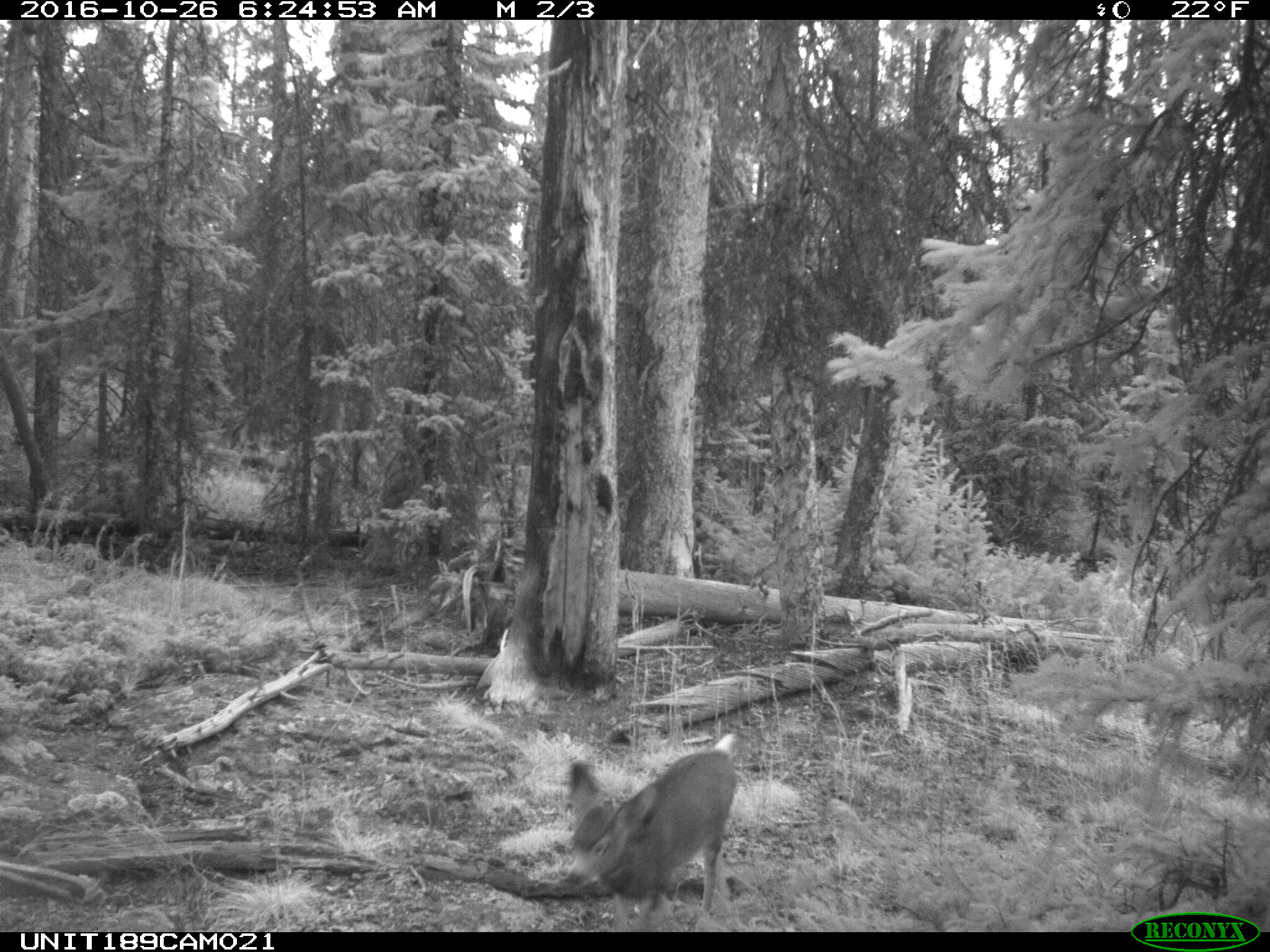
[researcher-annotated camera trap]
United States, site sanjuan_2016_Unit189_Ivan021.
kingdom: Animalia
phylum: Chordata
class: Mammalia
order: Artiodactyla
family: Cervidae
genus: Odocoileus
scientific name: Odocoileus hemionus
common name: mule deer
Odocoileus hemionus (mule deer).